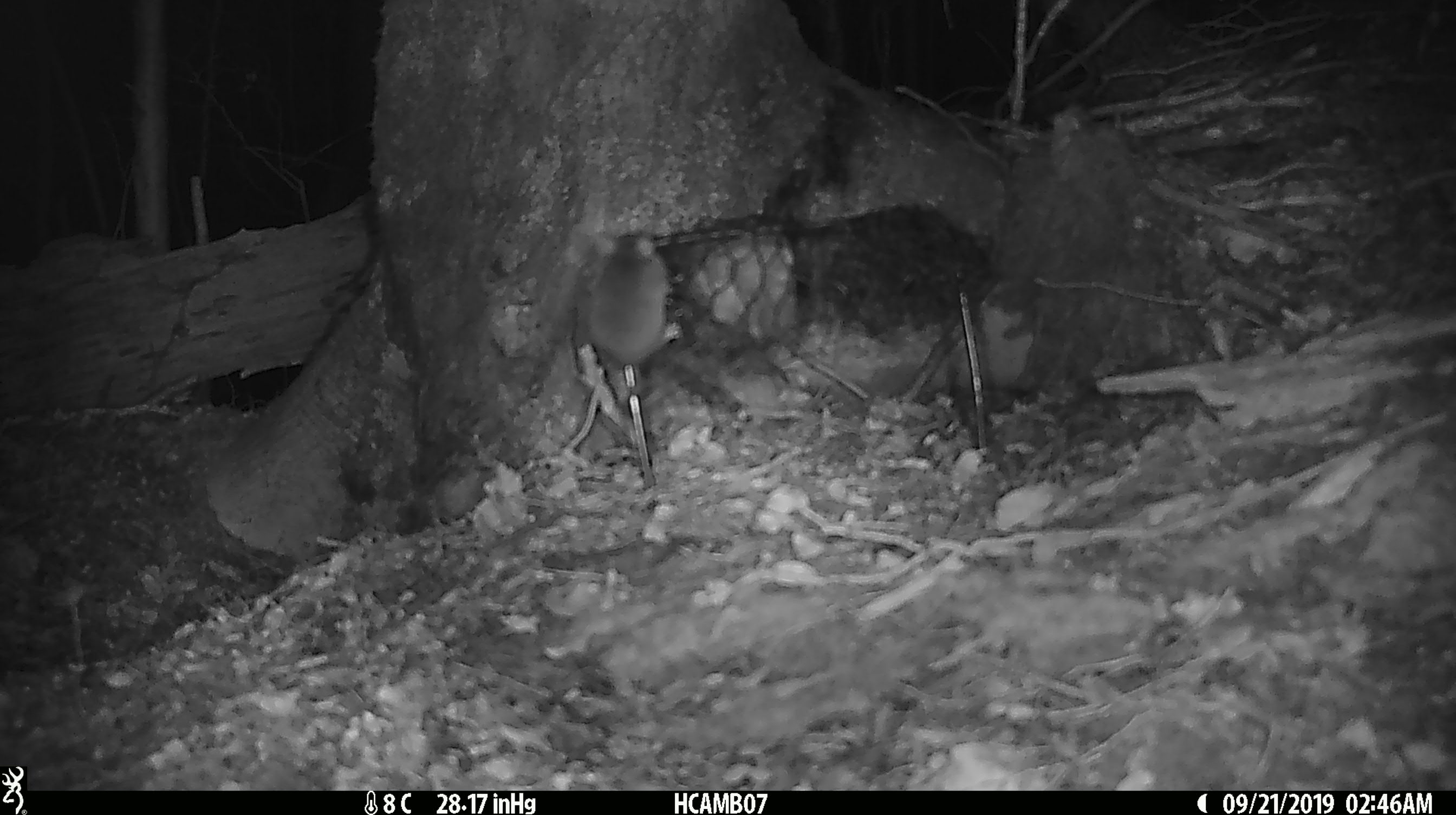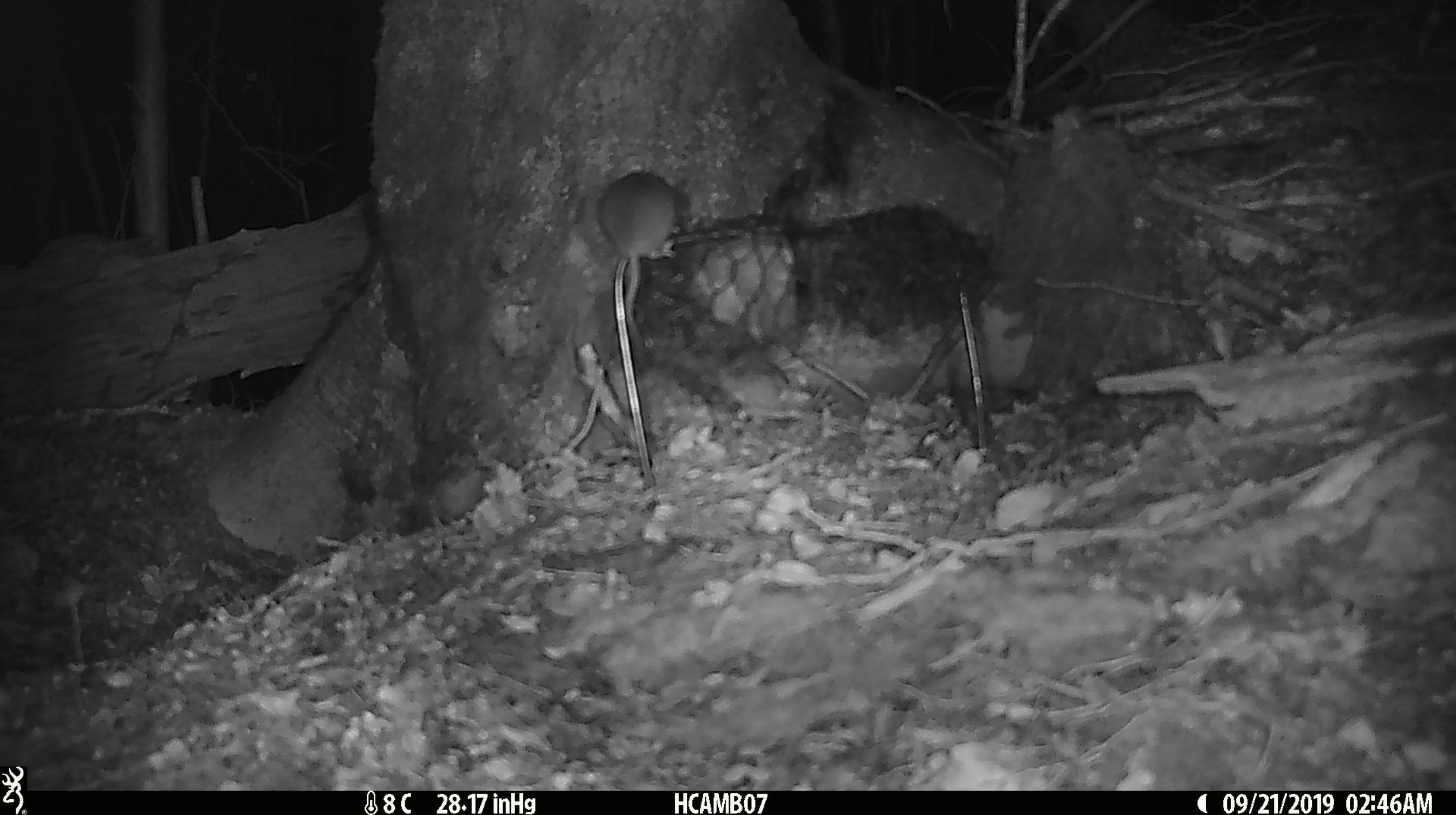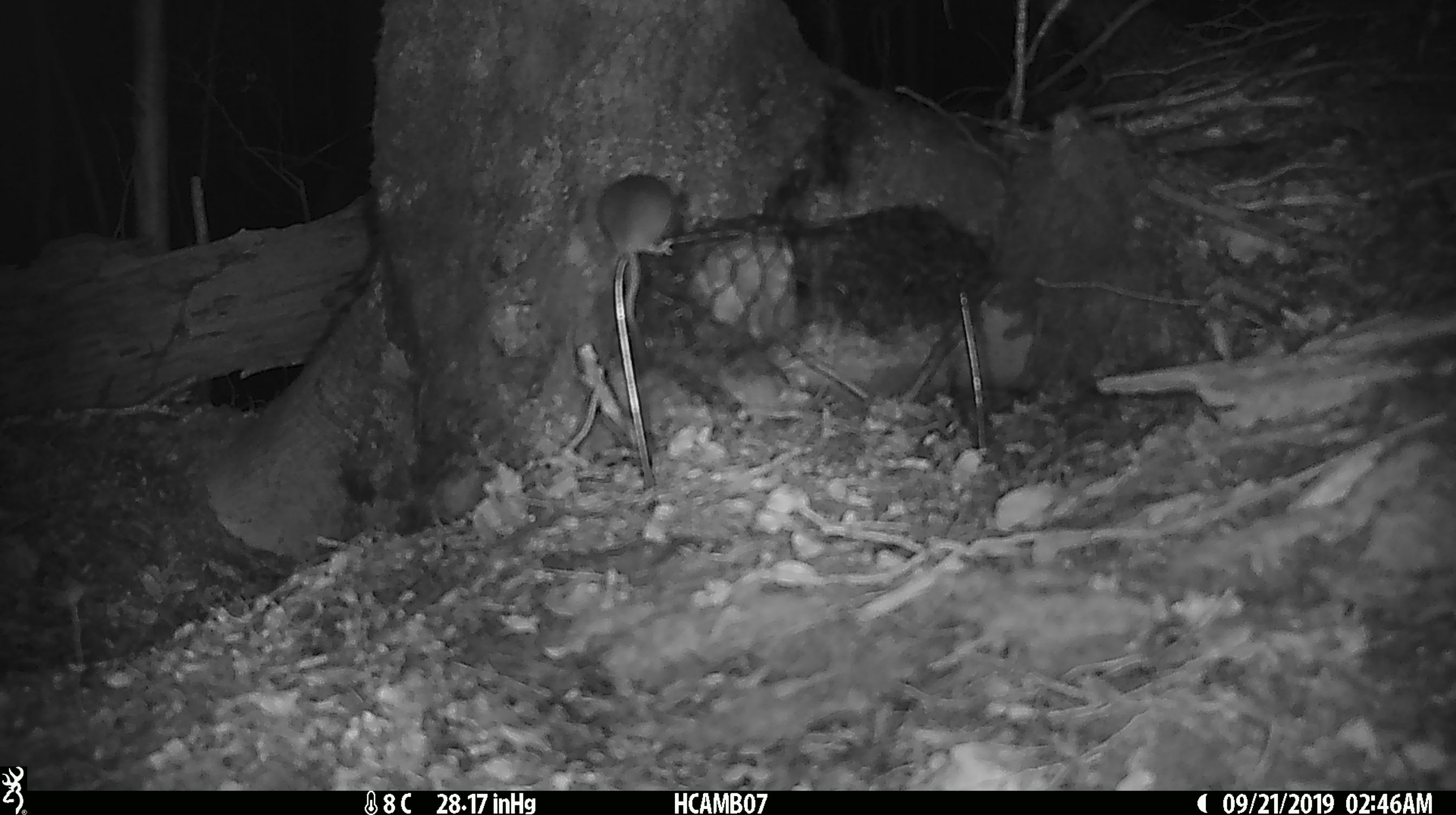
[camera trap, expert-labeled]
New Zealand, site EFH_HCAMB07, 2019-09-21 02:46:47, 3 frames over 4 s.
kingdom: Animalia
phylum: Chordata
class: Mammalia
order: Rodentia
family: Muridae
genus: Mus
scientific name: Mus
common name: mouse